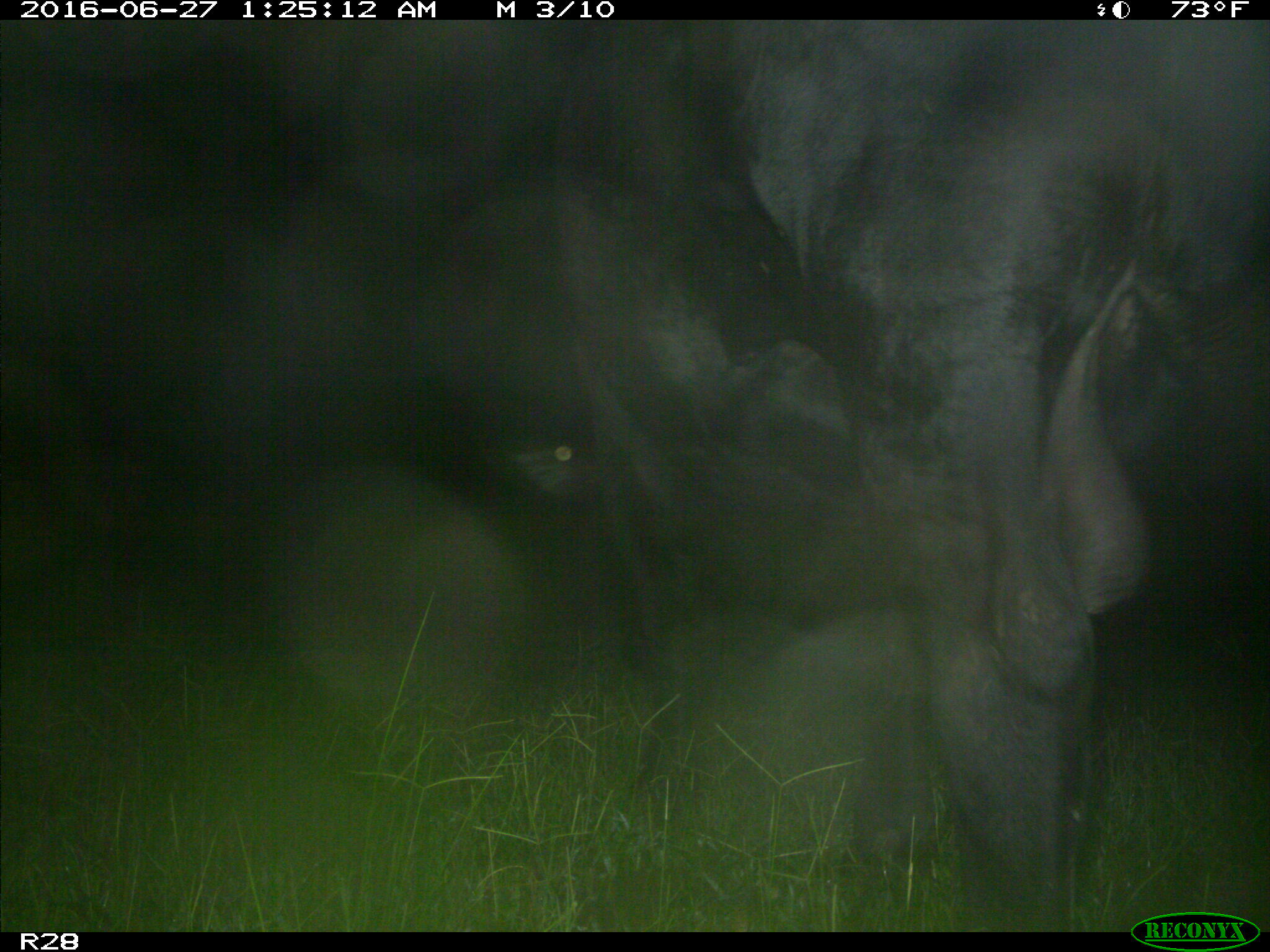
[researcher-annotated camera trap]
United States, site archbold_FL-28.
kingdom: Animalia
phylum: Chordata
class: Mammalia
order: Artiodactyla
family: Bovidae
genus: Bos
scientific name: Bos taurus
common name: domestic cow